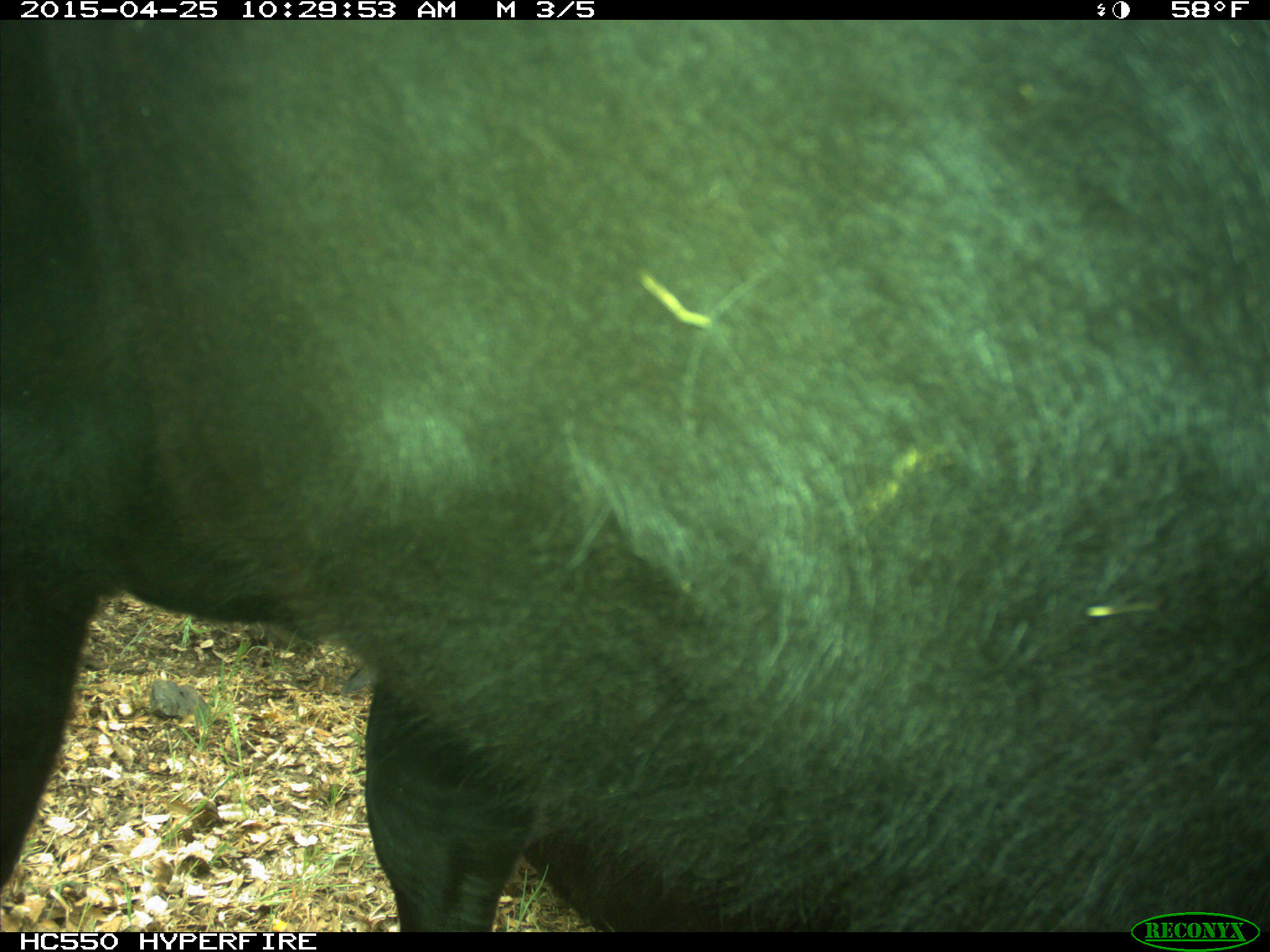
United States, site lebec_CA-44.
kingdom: Animalia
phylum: Chordata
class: Mammalia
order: Artiodactyla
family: Suidae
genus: Sus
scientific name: Sus scrofa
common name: wild boar